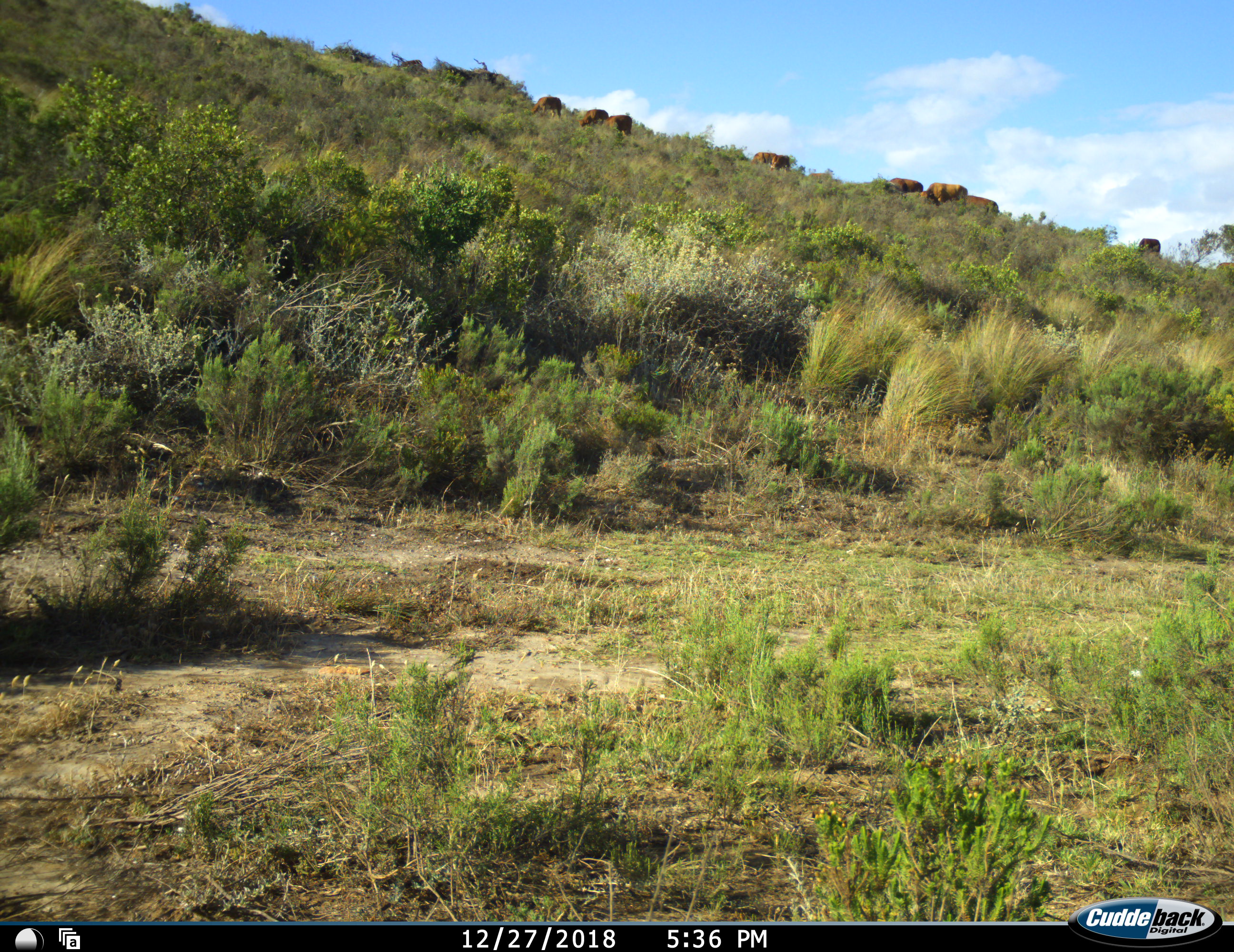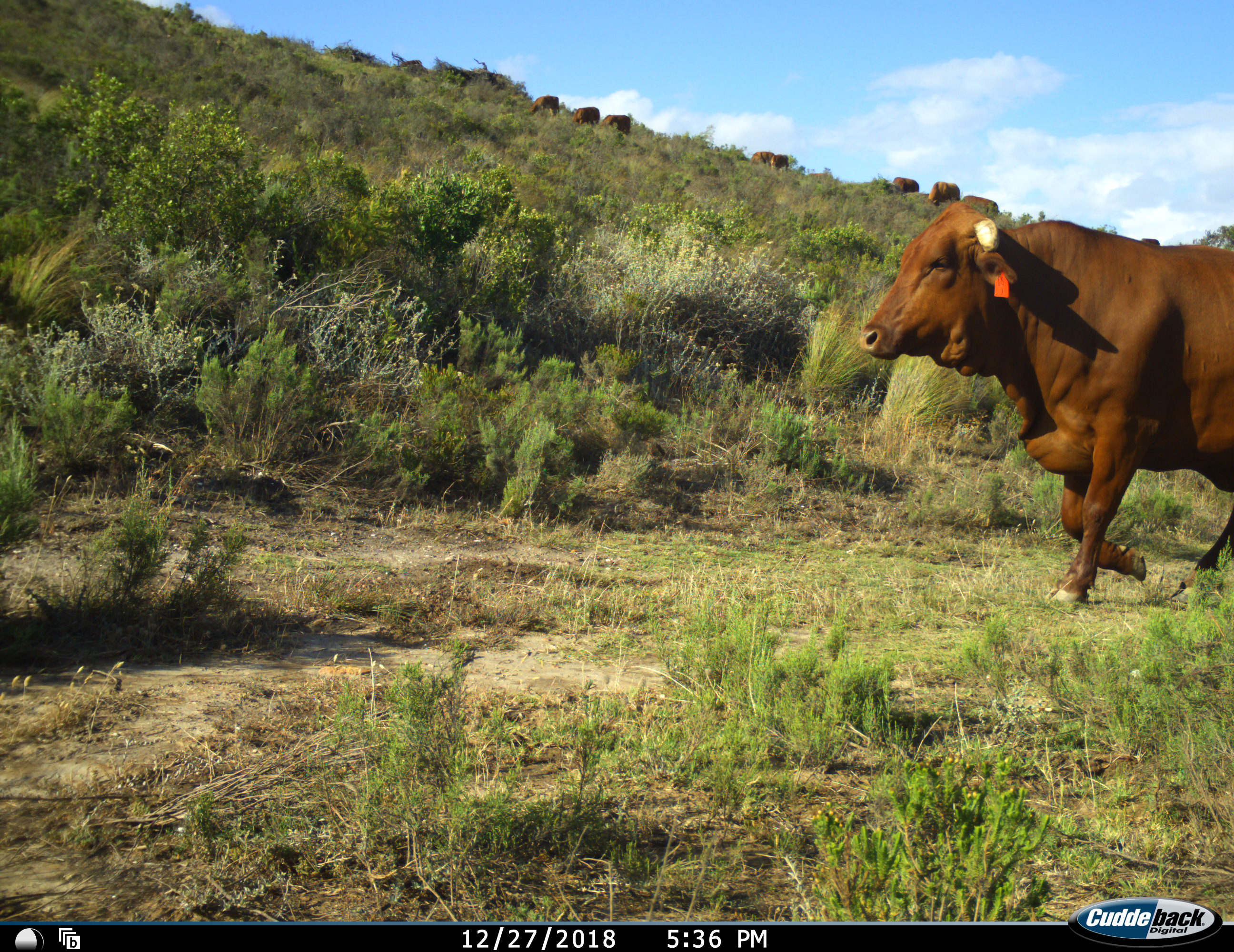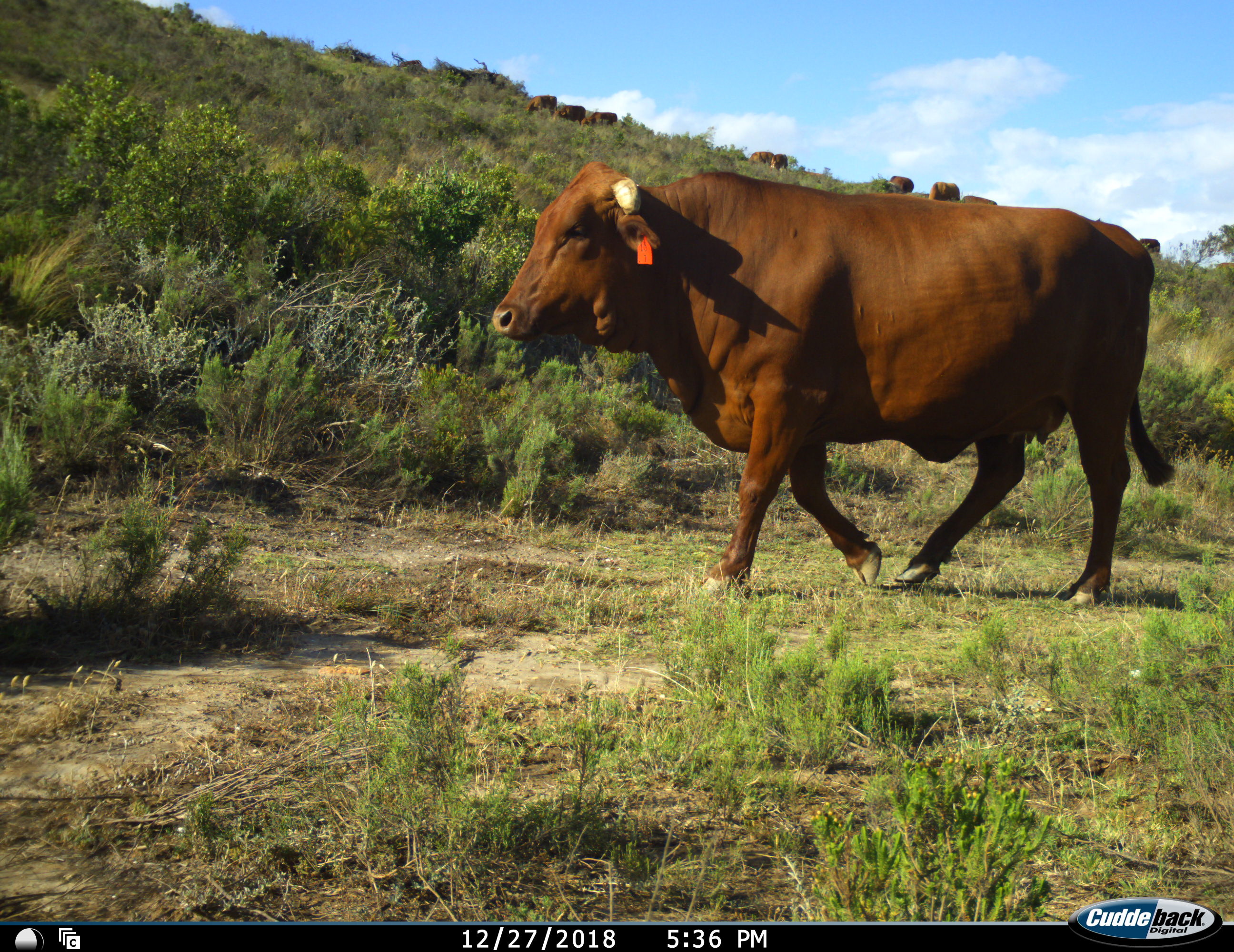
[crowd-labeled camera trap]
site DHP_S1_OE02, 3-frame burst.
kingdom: Animalia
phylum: Chordata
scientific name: Vertebrata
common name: domestic animal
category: domesticanimal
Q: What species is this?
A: Domesticanimal (domestic animal) (Vertebrata).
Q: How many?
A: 8.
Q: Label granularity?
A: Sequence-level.